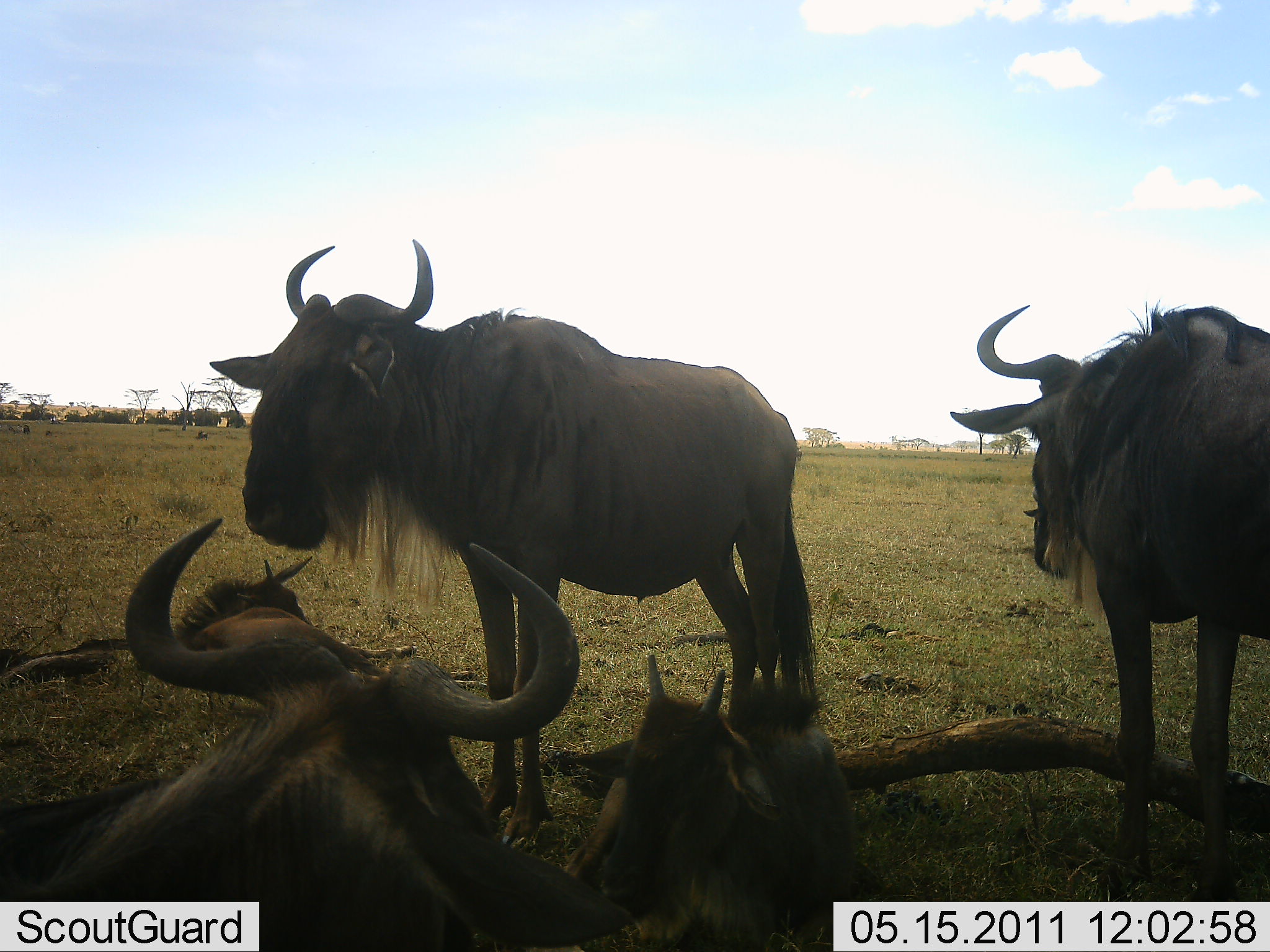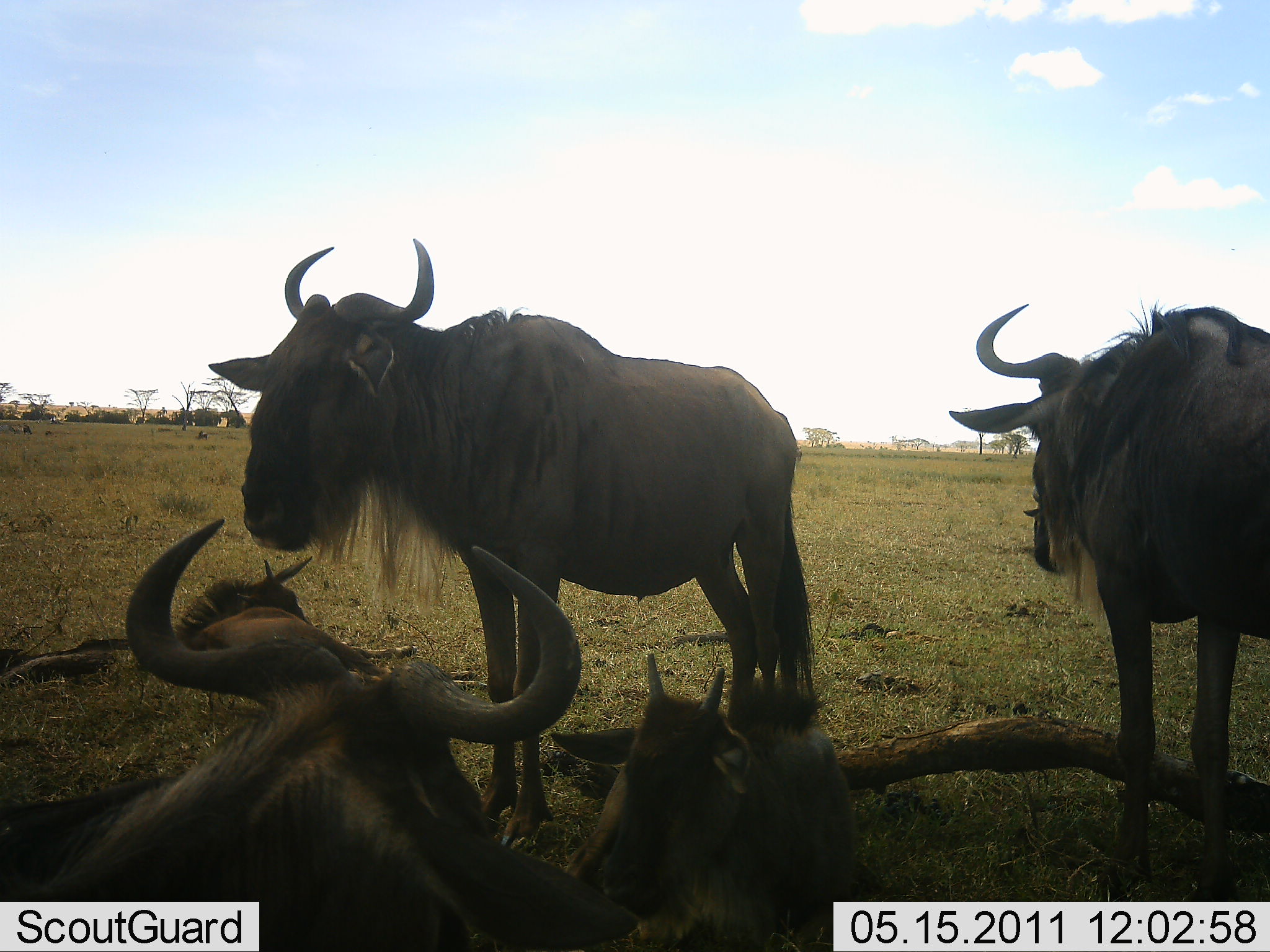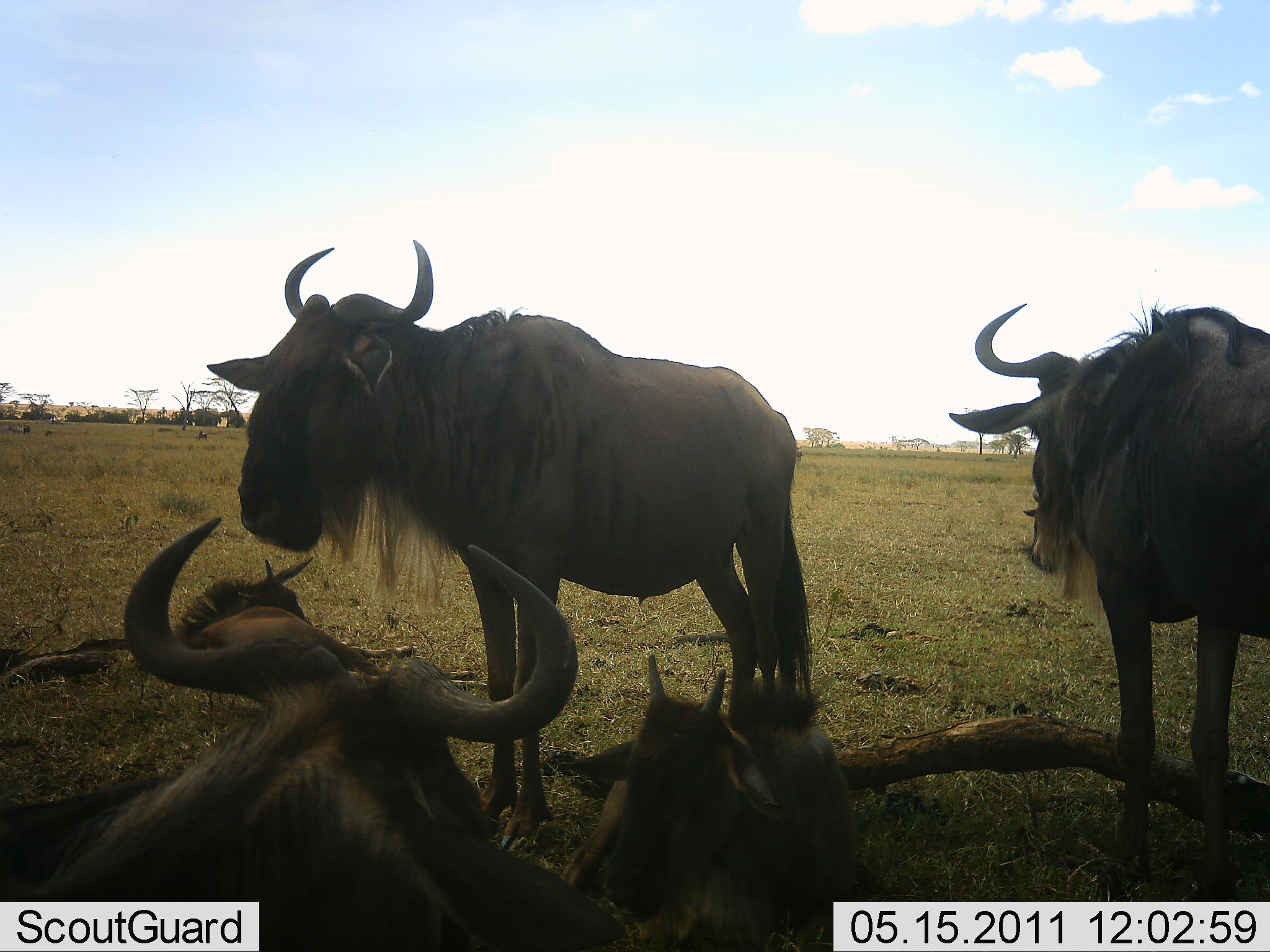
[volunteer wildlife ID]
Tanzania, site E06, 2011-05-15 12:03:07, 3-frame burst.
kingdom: Animalia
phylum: Chordata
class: Mammalia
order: Artiodactyla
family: Bovidae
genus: Connochaetes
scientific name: Connochaetes taurinus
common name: blue wildebeest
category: wildebeest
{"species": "wildebeest (blue wildebeest) (Connochaetes taurinus)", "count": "4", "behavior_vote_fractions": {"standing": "100%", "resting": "91%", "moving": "0%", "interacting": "0%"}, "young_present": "45%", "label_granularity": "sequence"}